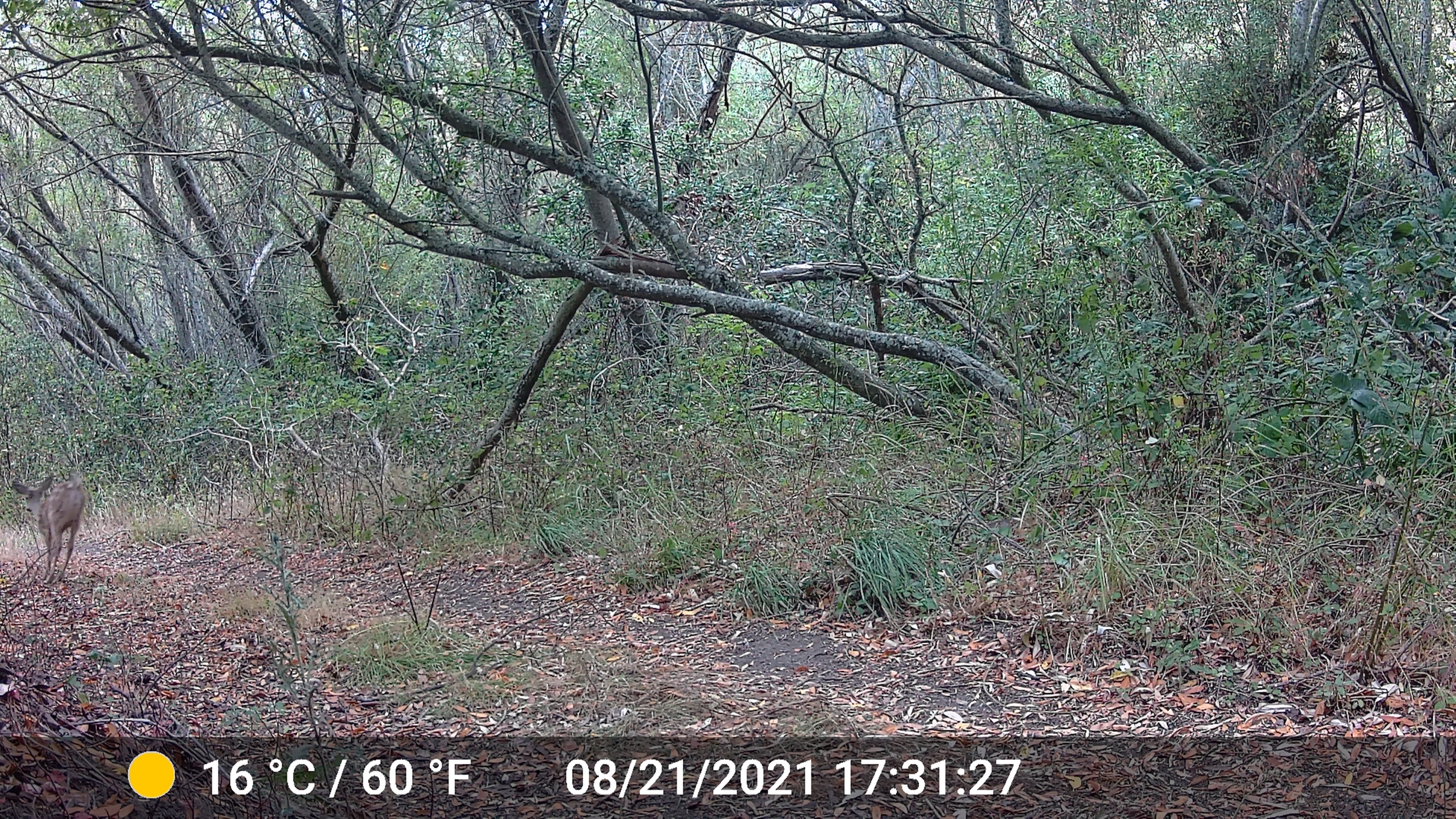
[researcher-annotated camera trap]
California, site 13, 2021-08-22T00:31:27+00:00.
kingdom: Animalia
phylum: Chordata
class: Mammalia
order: Artiodactyla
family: Cervidae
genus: Odocoileus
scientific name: Odocoileus hemionus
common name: mule deer